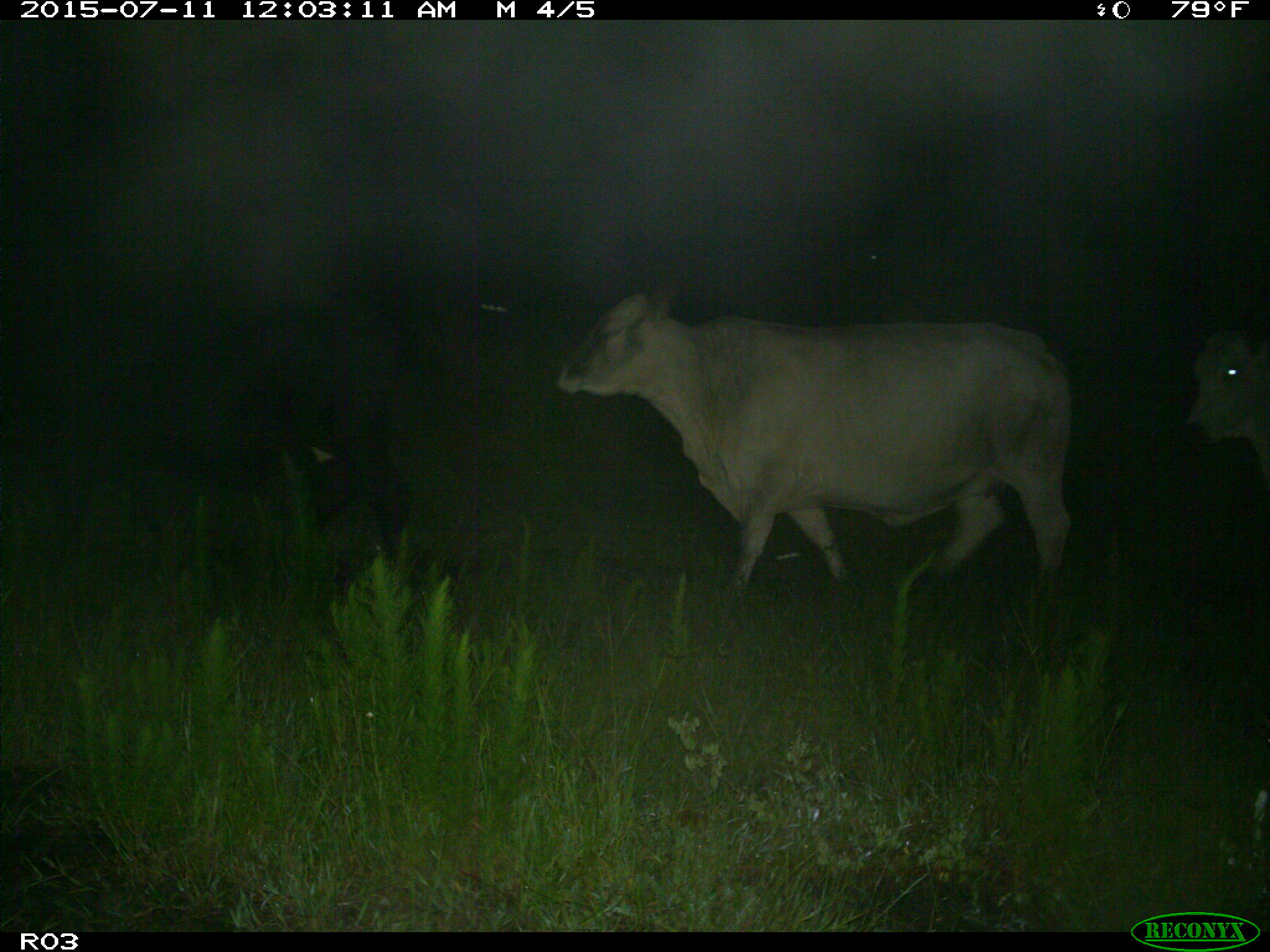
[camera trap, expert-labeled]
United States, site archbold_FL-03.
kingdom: Animalia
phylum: Chordata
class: Mammalia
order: Artiodactyla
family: Bovidae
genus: Bos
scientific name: Bos taurus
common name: domestic cow